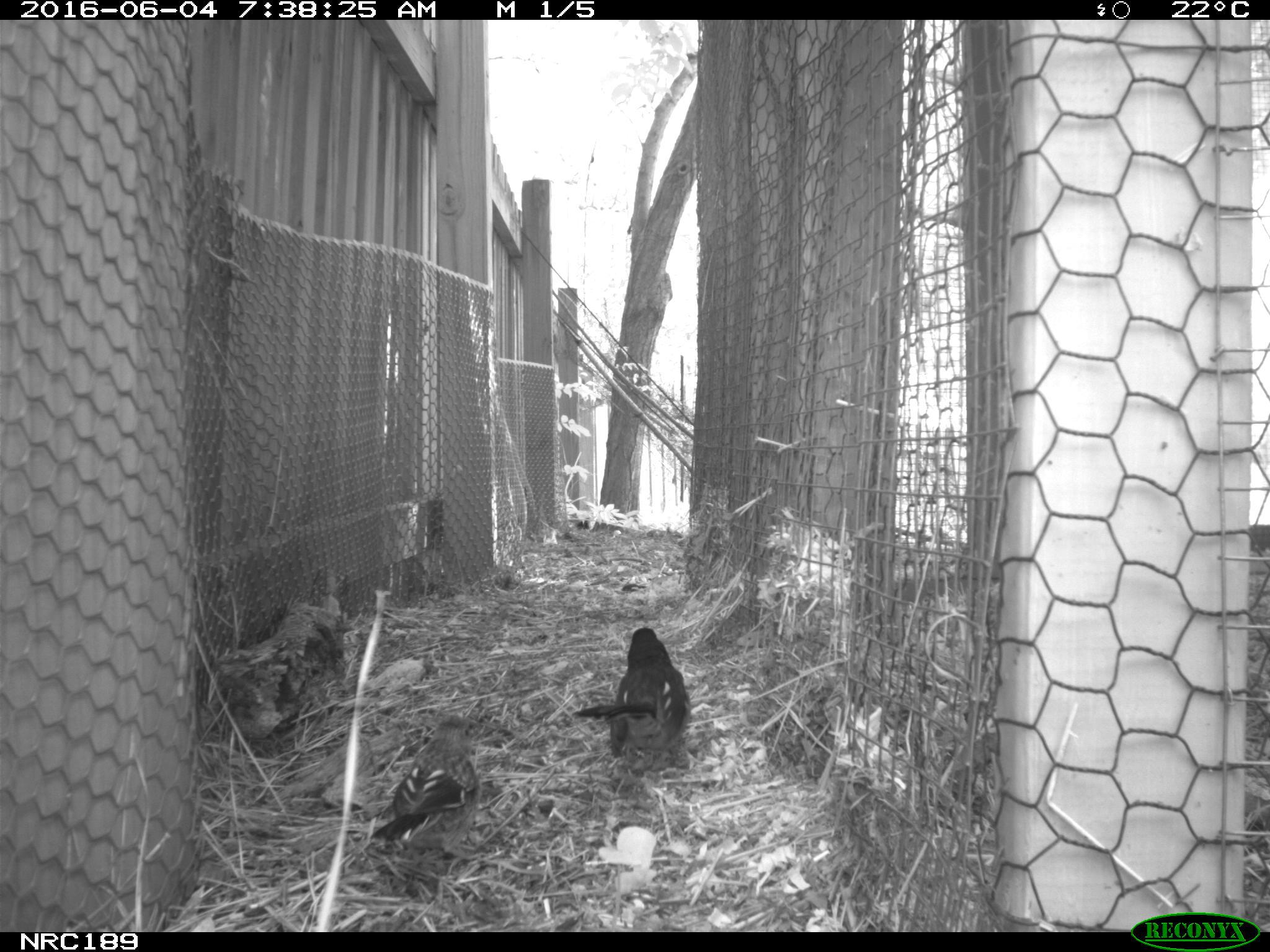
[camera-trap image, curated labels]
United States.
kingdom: Animalia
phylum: Chordata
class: Aves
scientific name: Aves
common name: bird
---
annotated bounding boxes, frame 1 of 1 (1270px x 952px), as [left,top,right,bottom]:
Bird: [573,622,700,776]; [369,712,491,859]